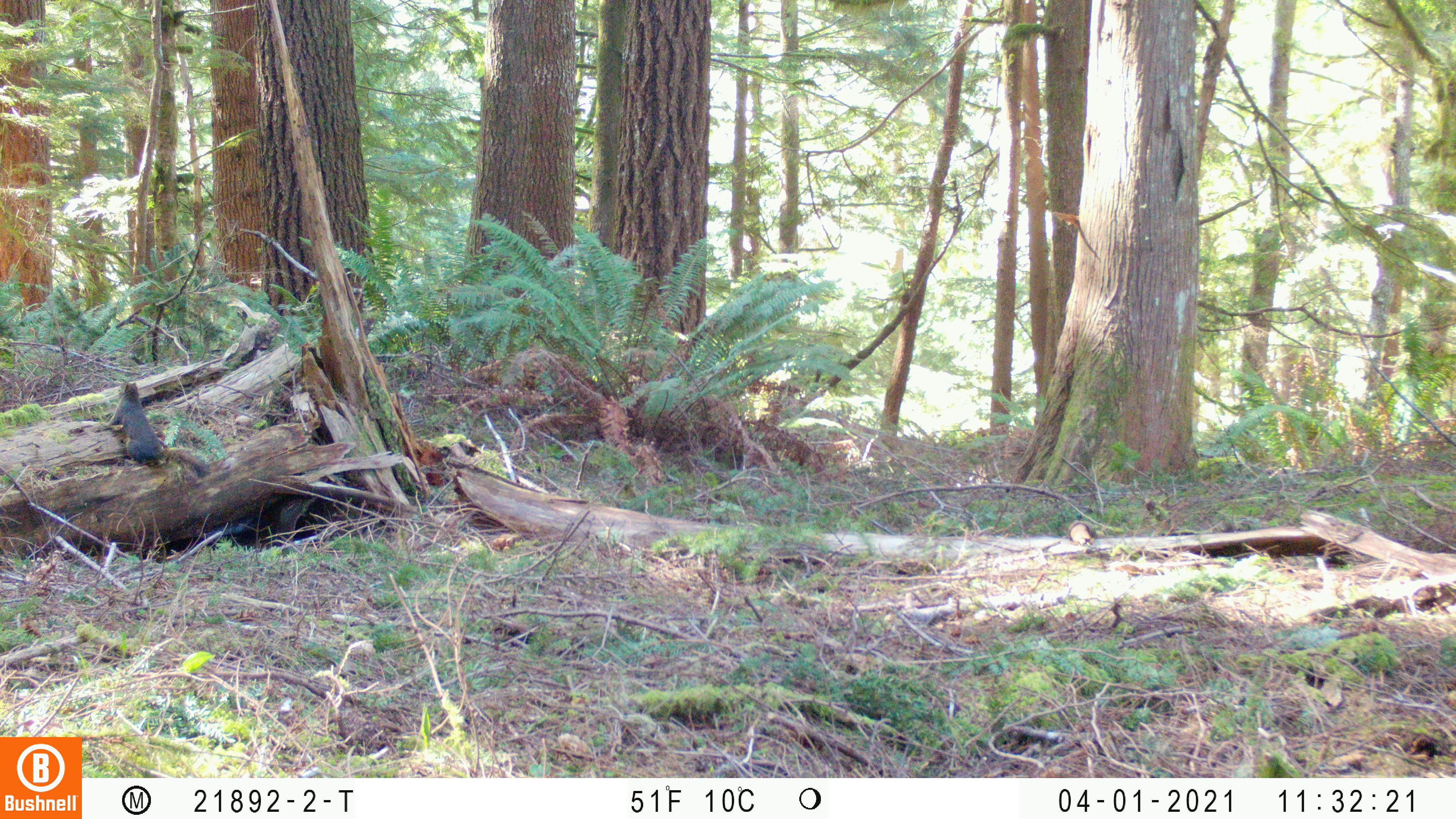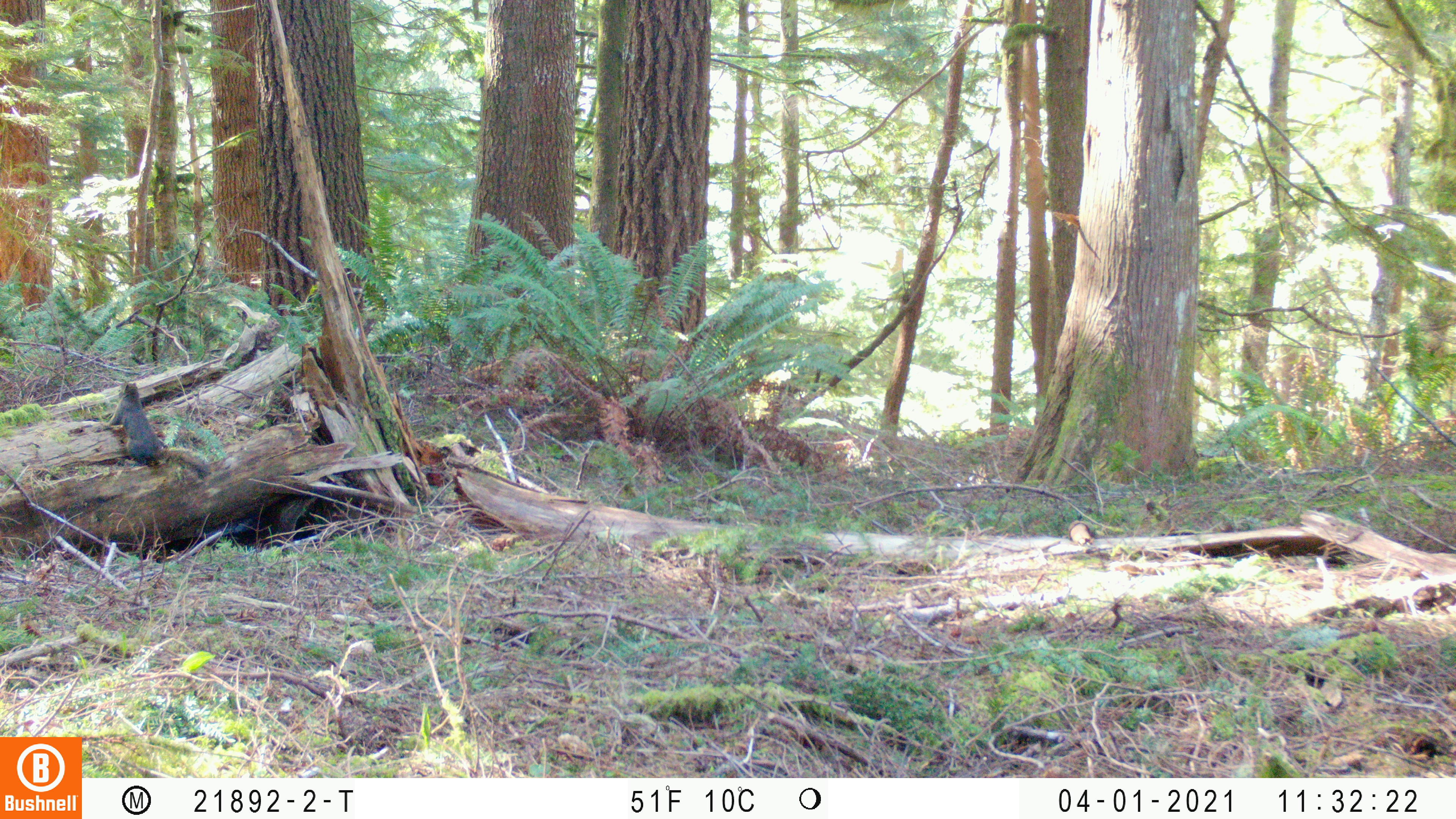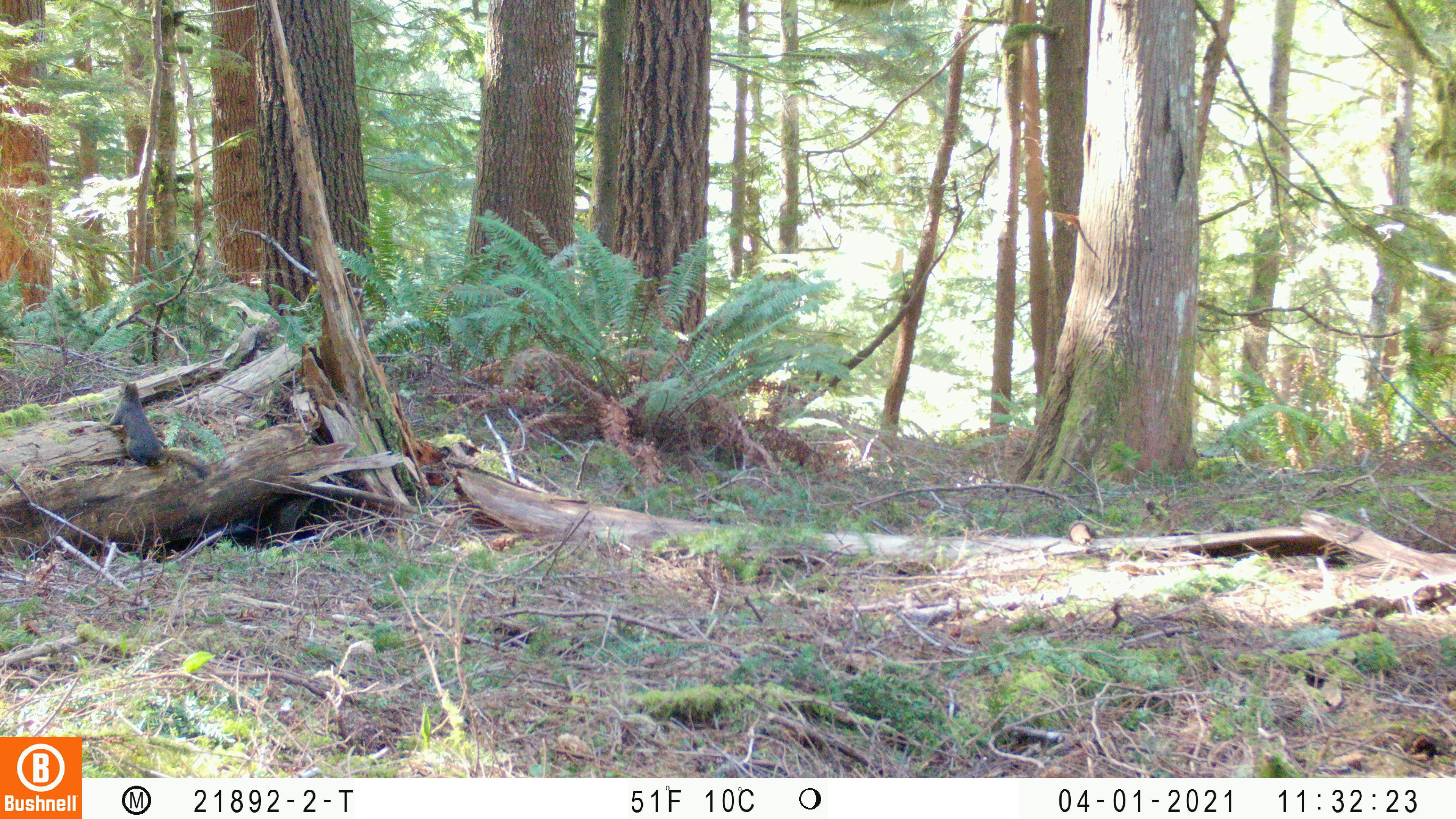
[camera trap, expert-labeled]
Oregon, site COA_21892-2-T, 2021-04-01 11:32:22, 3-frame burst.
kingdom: Animalia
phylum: Chordata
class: Mammalia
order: Rodentia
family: Sciuridae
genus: Tamiasciurus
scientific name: Tamiasciurus douglasii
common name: douglas squirrel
Douglas squirrel (Tamiasciurus douglasii).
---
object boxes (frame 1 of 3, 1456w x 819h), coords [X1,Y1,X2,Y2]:
douglas squirrel: [85,378,219,492]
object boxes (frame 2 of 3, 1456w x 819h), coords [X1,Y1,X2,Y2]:
douglas squirrel: [97,371,227,488]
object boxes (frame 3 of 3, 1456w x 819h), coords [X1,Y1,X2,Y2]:
douglas squirrel: [97,367,230,498]